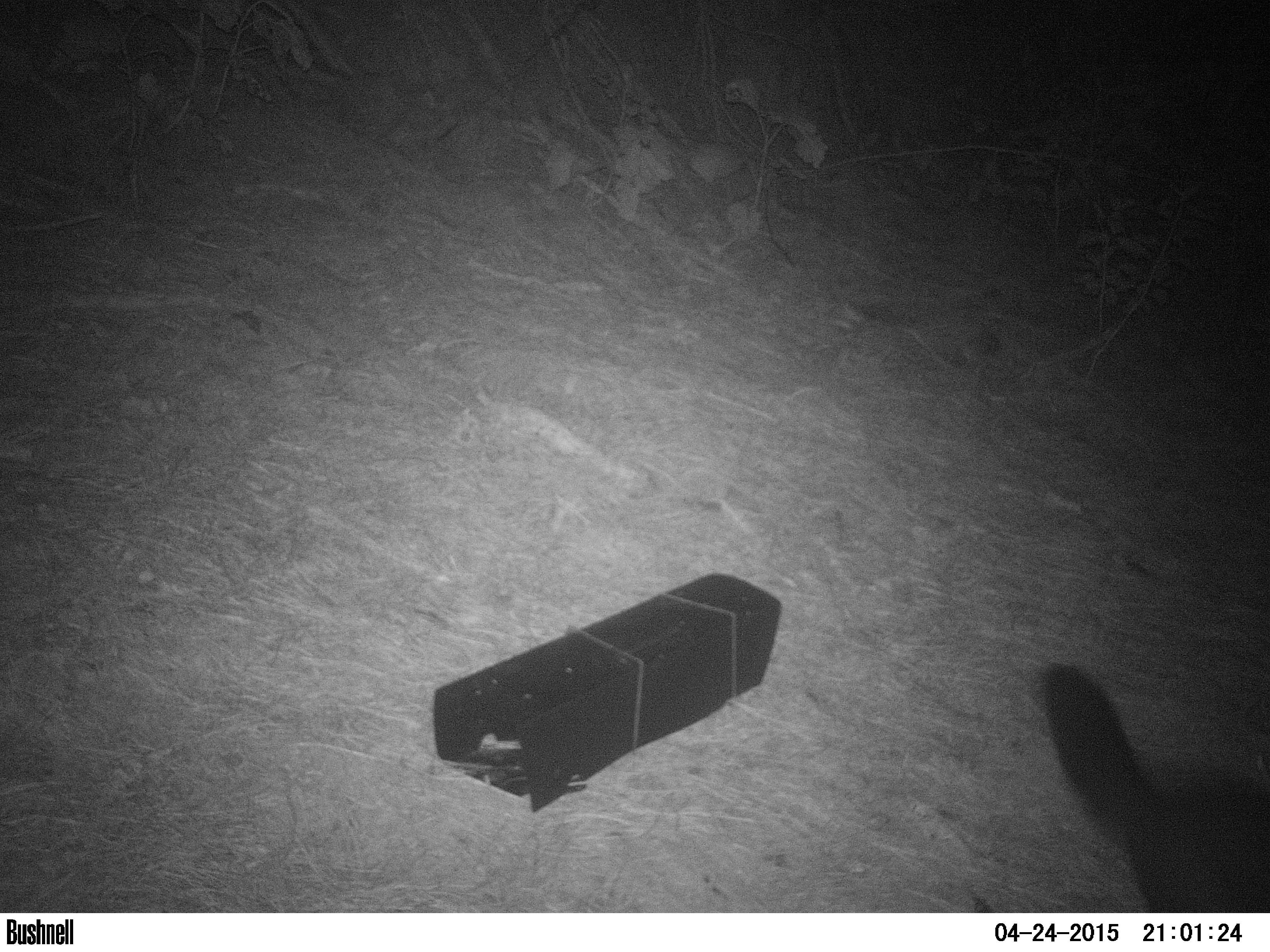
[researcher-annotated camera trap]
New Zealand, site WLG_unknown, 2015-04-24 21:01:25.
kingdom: Animalia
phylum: Chordata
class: Mammalia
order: Diprotodontia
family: Phalangeridae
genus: Trichosurus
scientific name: Trichosurus vulpecula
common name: common brushtail possum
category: possum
Possum (common brushtail possum) (Trichosurus vulpecula).